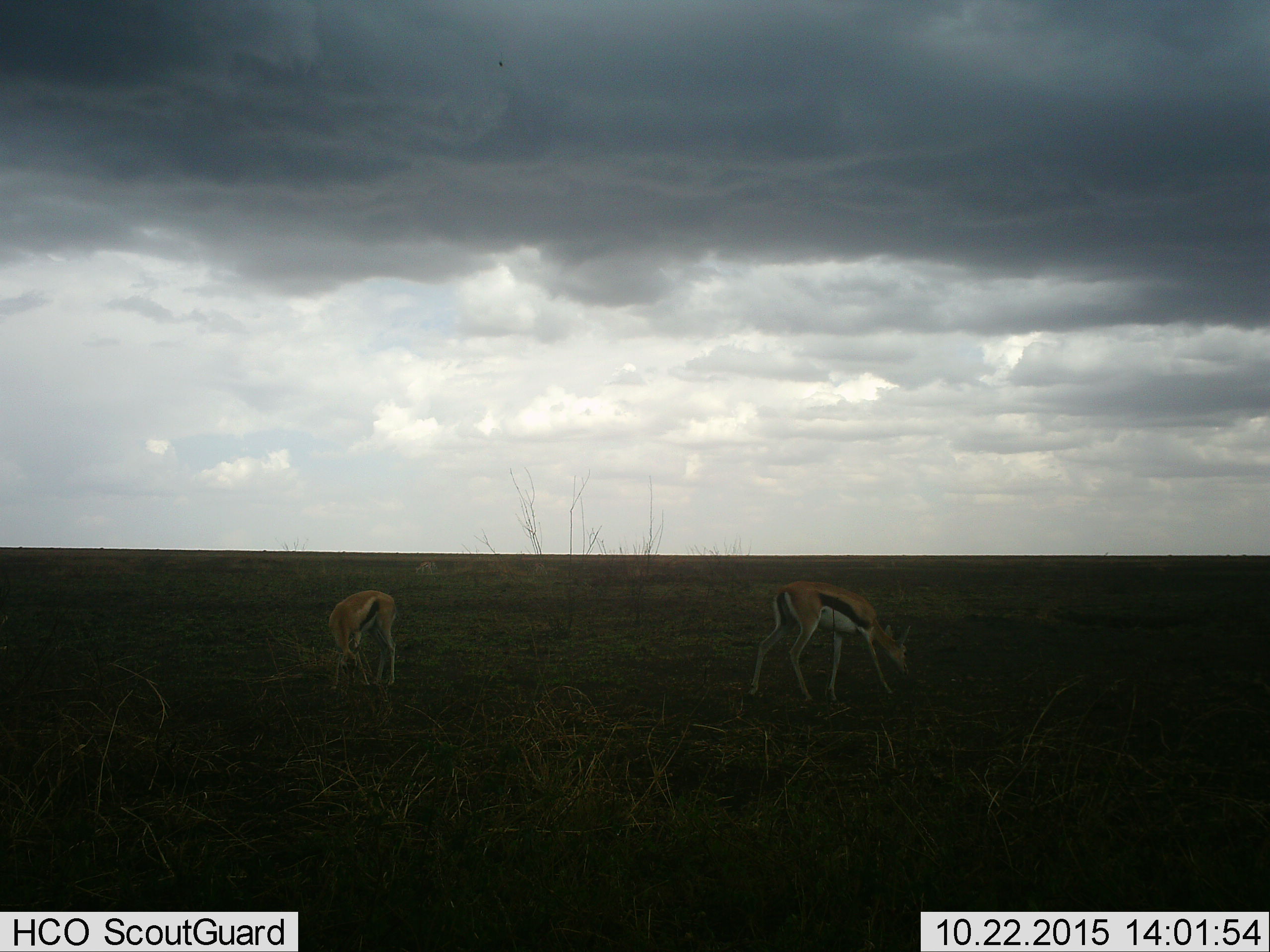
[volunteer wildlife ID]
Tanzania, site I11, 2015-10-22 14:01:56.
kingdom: Animalia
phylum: Chordata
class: Mammalia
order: Artiodactyla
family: Bovidae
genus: Eudorcas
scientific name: Eudorcas thomsonii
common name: thomson's gazelle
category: gazellethomsons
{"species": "gazellethomsons (thomson's gazelle) (Eudorcas thomsonii)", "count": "2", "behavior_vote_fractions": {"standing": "20%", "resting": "0%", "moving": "20%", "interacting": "0%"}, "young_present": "20%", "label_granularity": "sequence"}